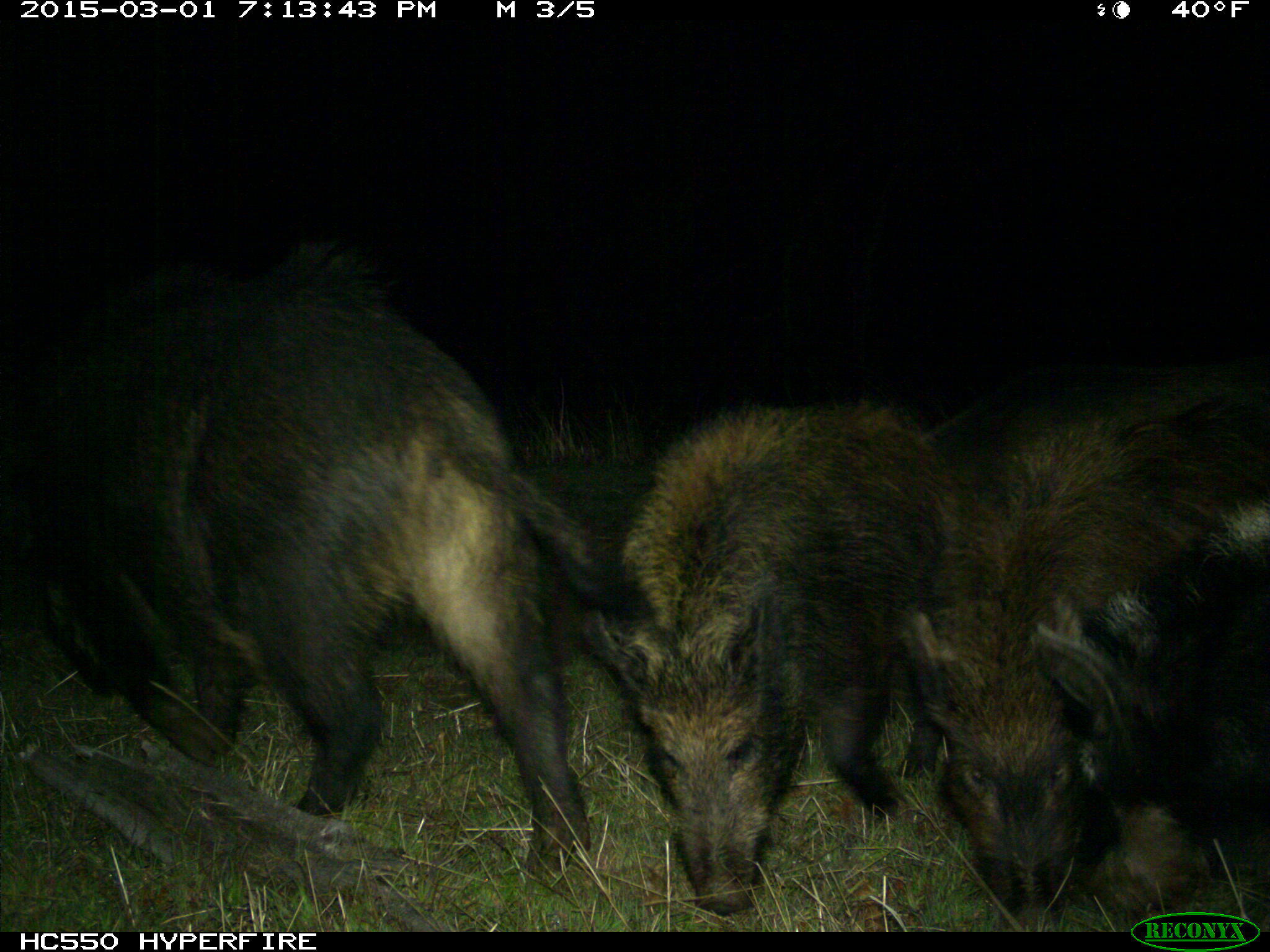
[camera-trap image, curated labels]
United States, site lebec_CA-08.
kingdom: Animalia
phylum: Chordata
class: Mammalia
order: Artiodactyla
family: Suidae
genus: Sus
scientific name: Sus scrofa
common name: wild boar